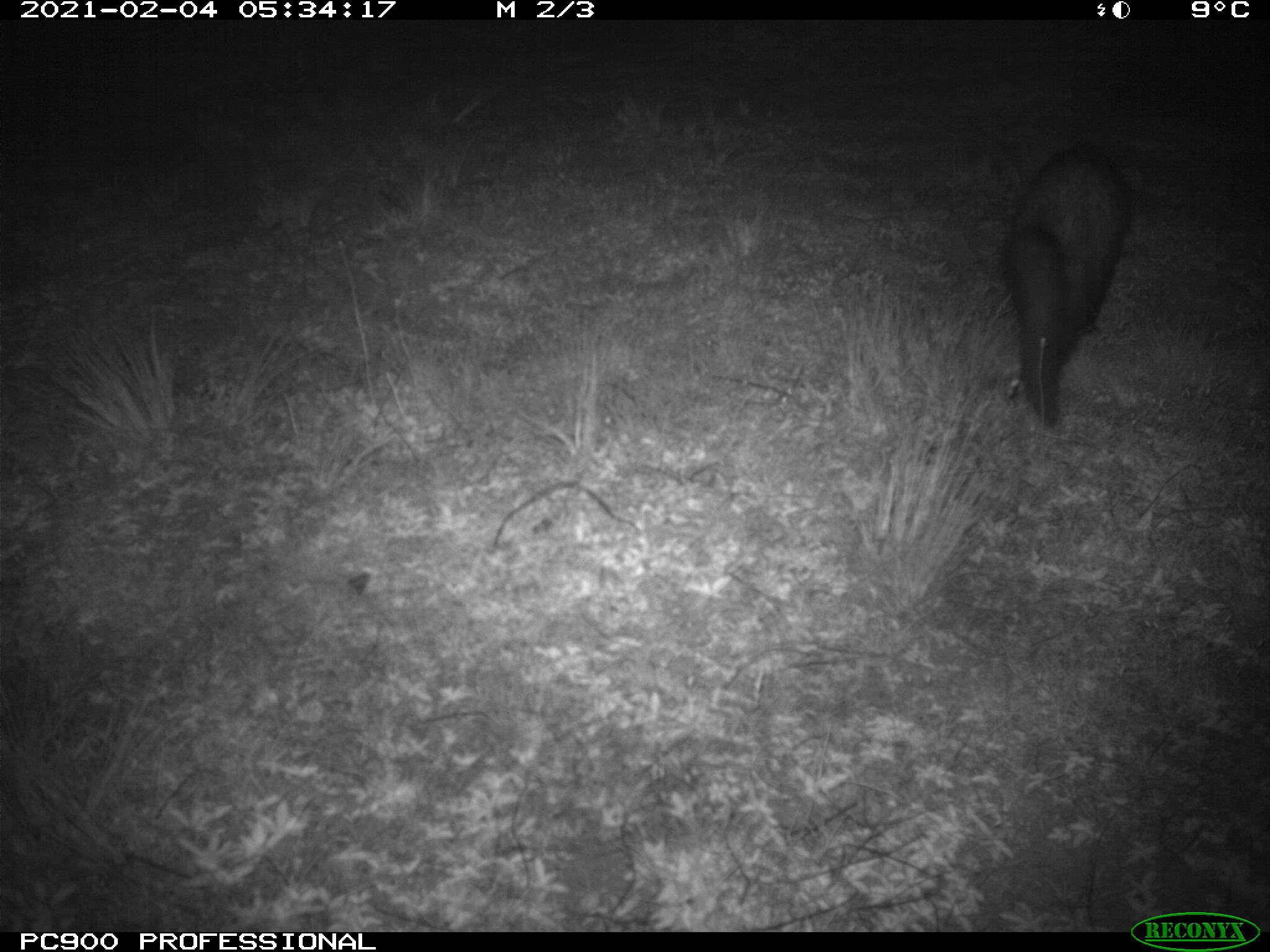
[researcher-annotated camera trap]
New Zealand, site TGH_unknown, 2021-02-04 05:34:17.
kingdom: Animalia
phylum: Chordata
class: Mammalia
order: Carnivora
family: Mustelidae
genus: Mustela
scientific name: Mustela furo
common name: ferret